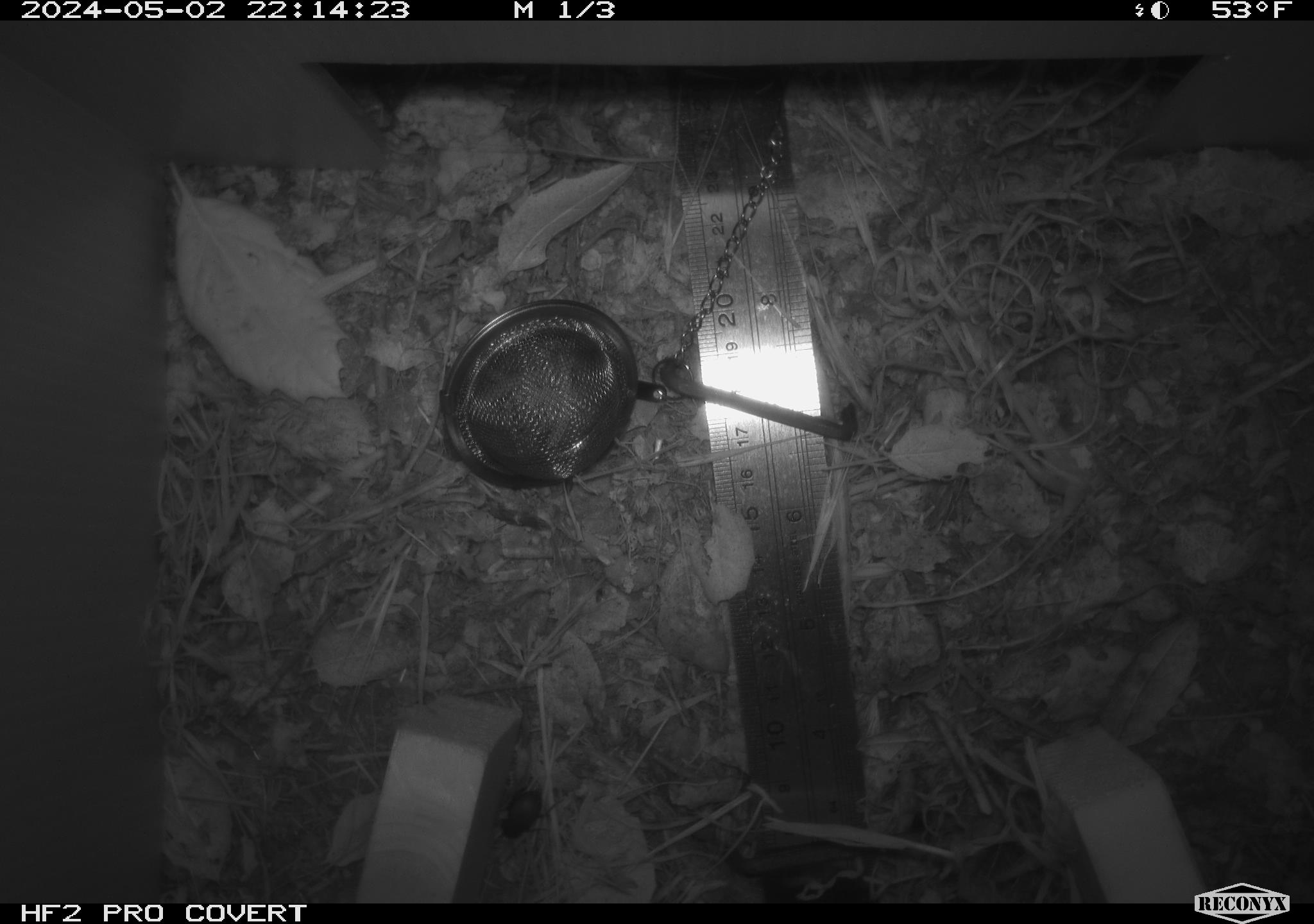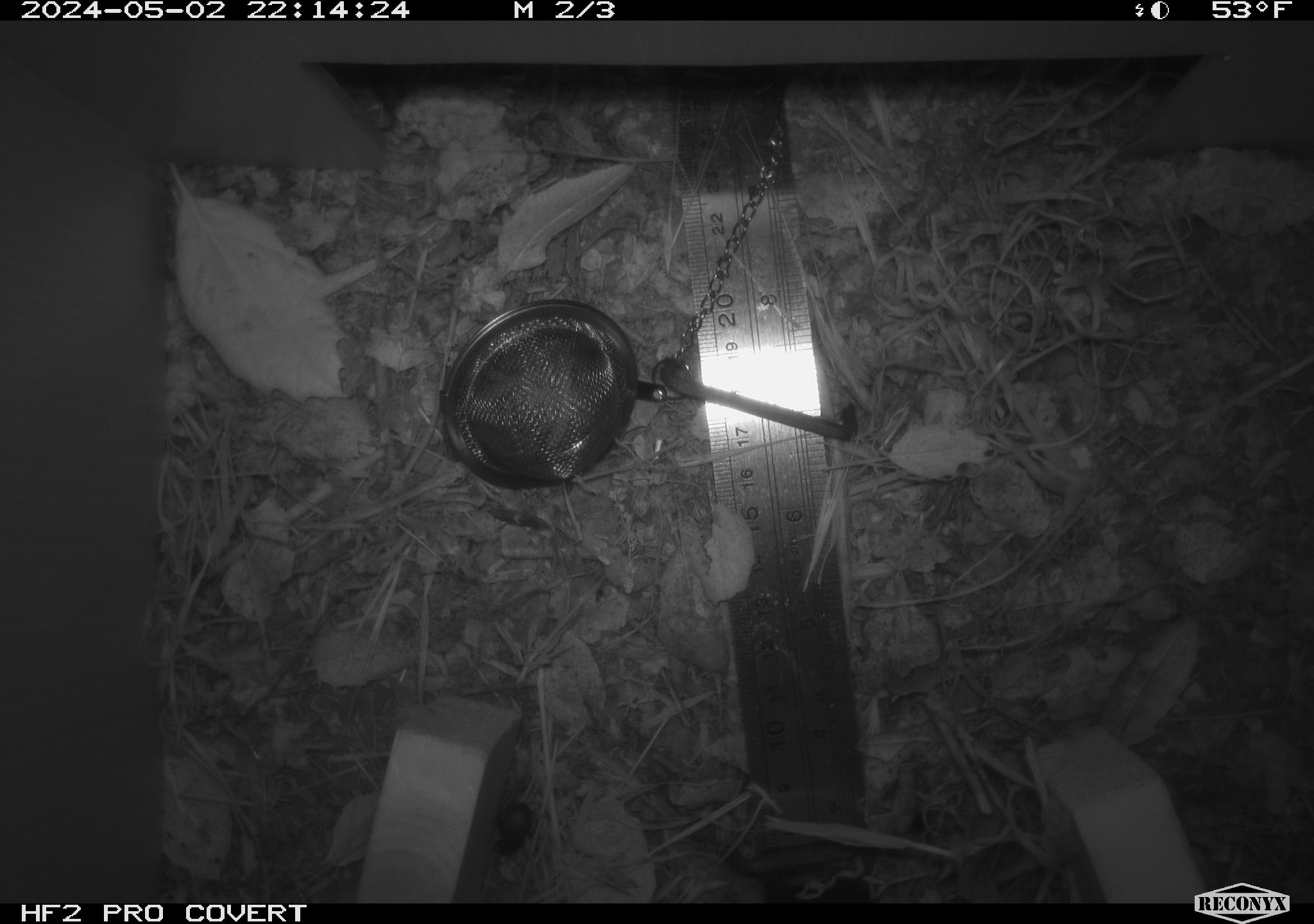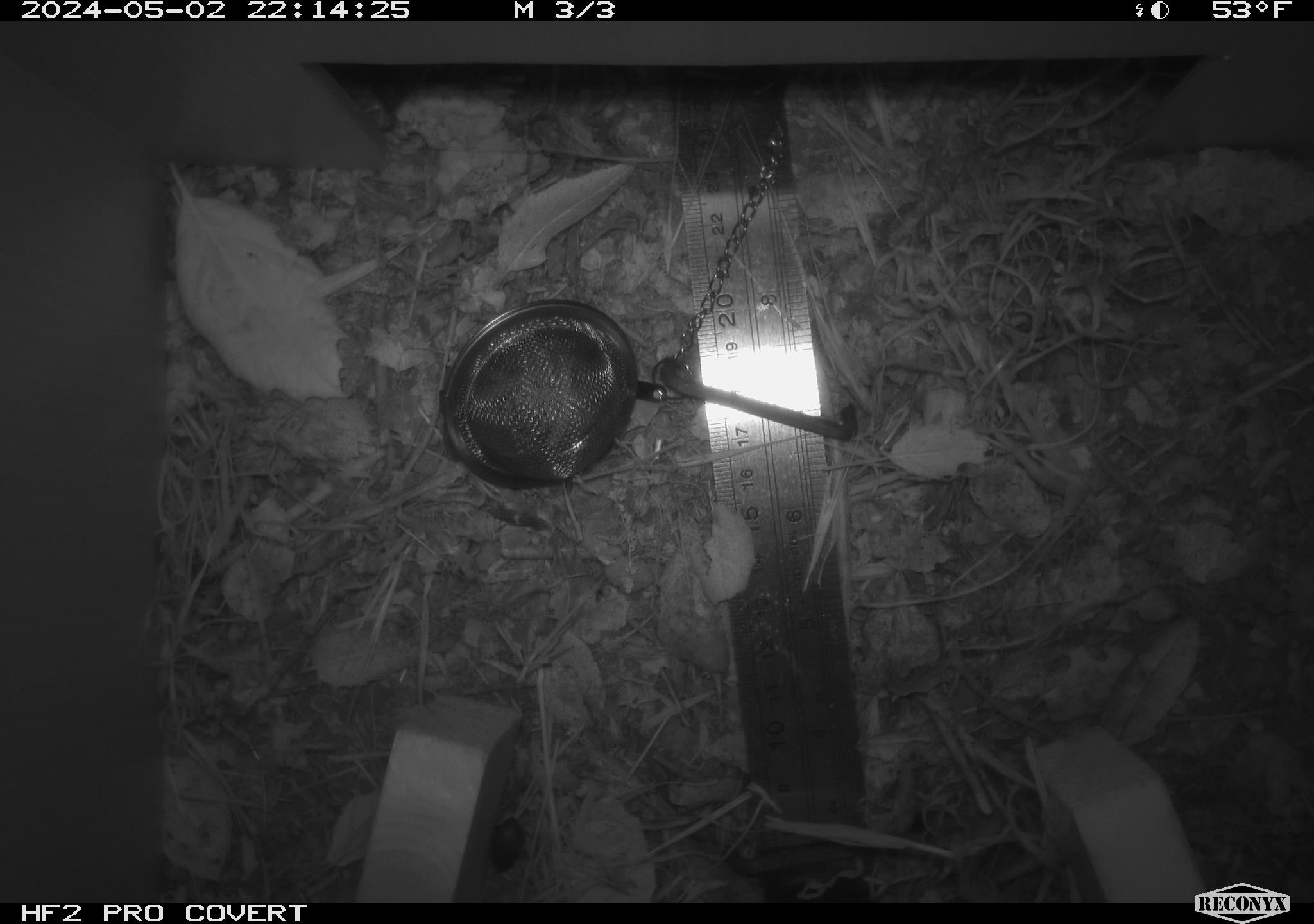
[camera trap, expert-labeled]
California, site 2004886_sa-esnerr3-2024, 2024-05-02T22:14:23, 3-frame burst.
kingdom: Animalia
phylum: Arthropoda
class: Insecta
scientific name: Insecta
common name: insect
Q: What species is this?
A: Insect (Insecta).